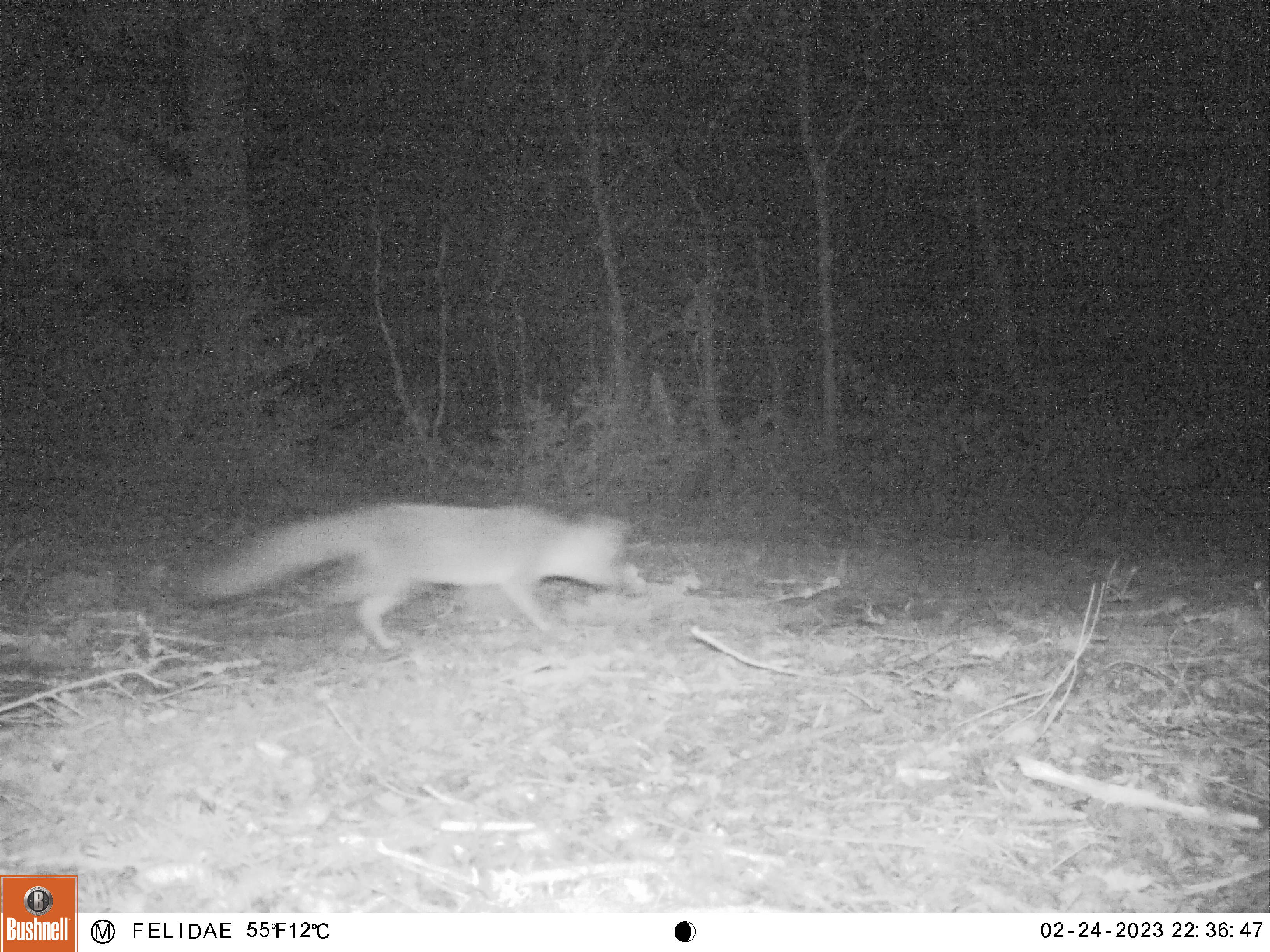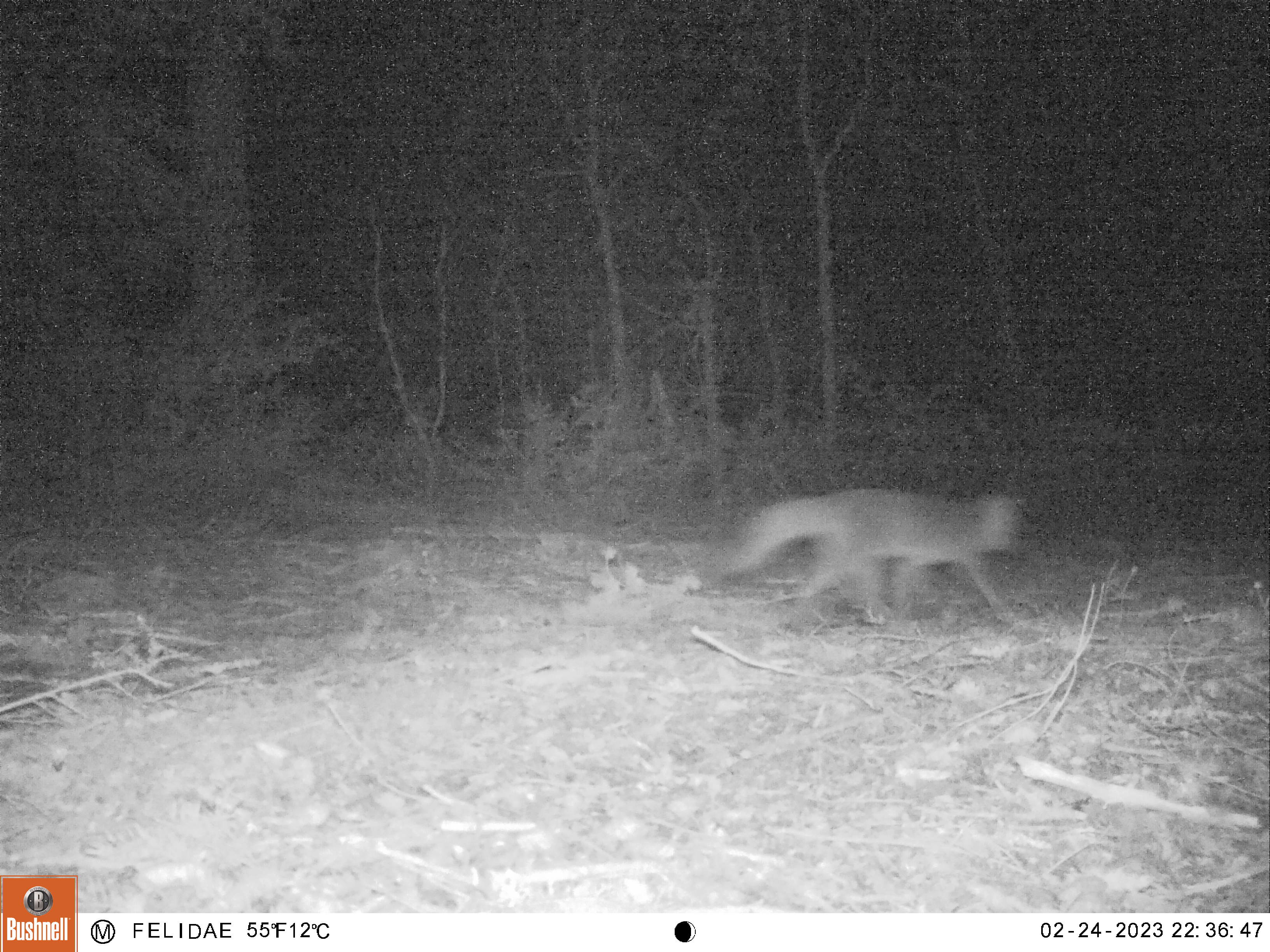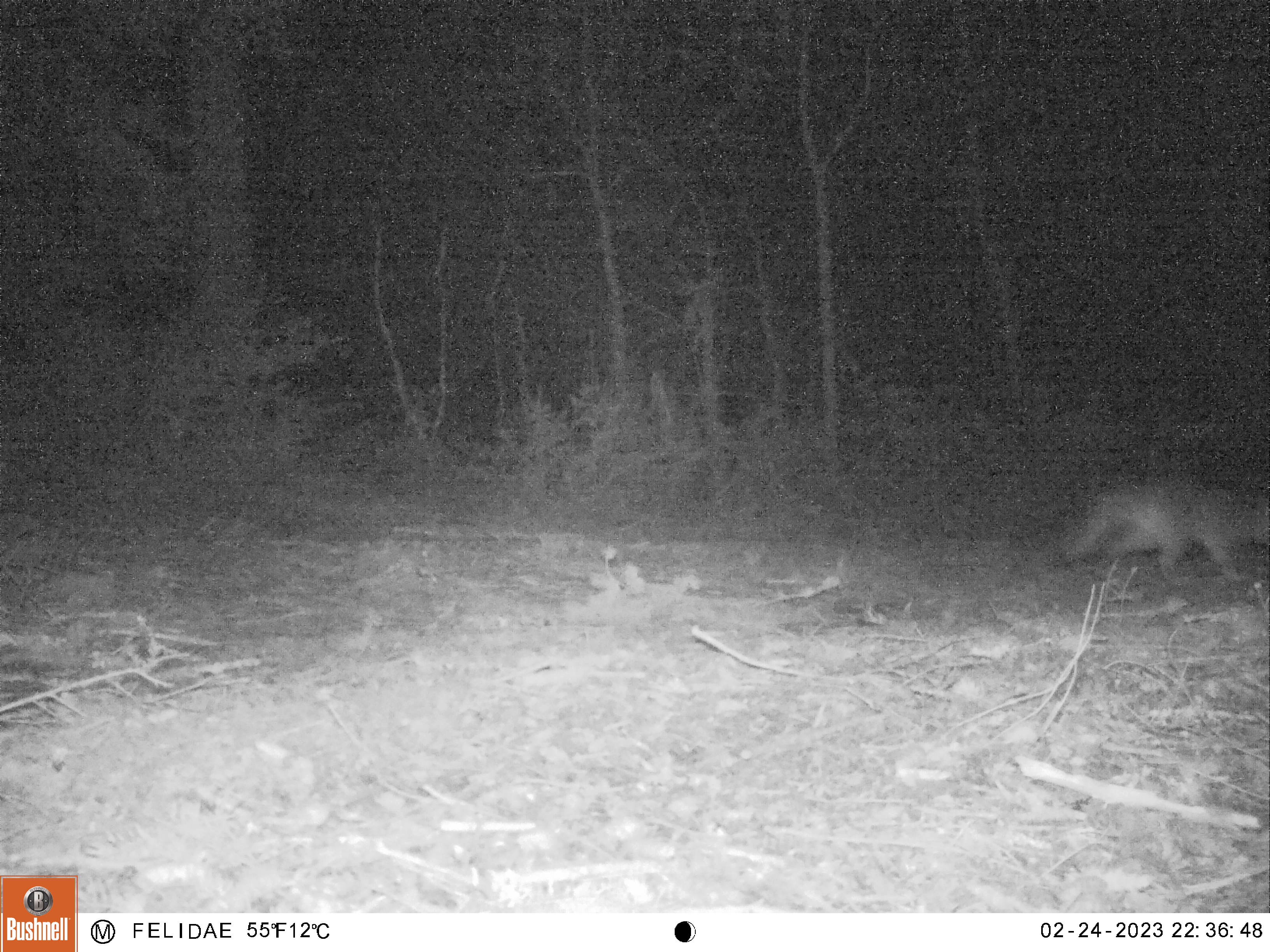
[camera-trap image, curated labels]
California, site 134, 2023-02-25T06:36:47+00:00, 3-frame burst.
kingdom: Animalia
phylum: Chordata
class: Mammalia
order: Carnivora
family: Canidae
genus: Urocyon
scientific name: Urocyon cinereoargenteus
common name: gray fox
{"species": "gray fox (Urocyon cinereoargenteus)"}